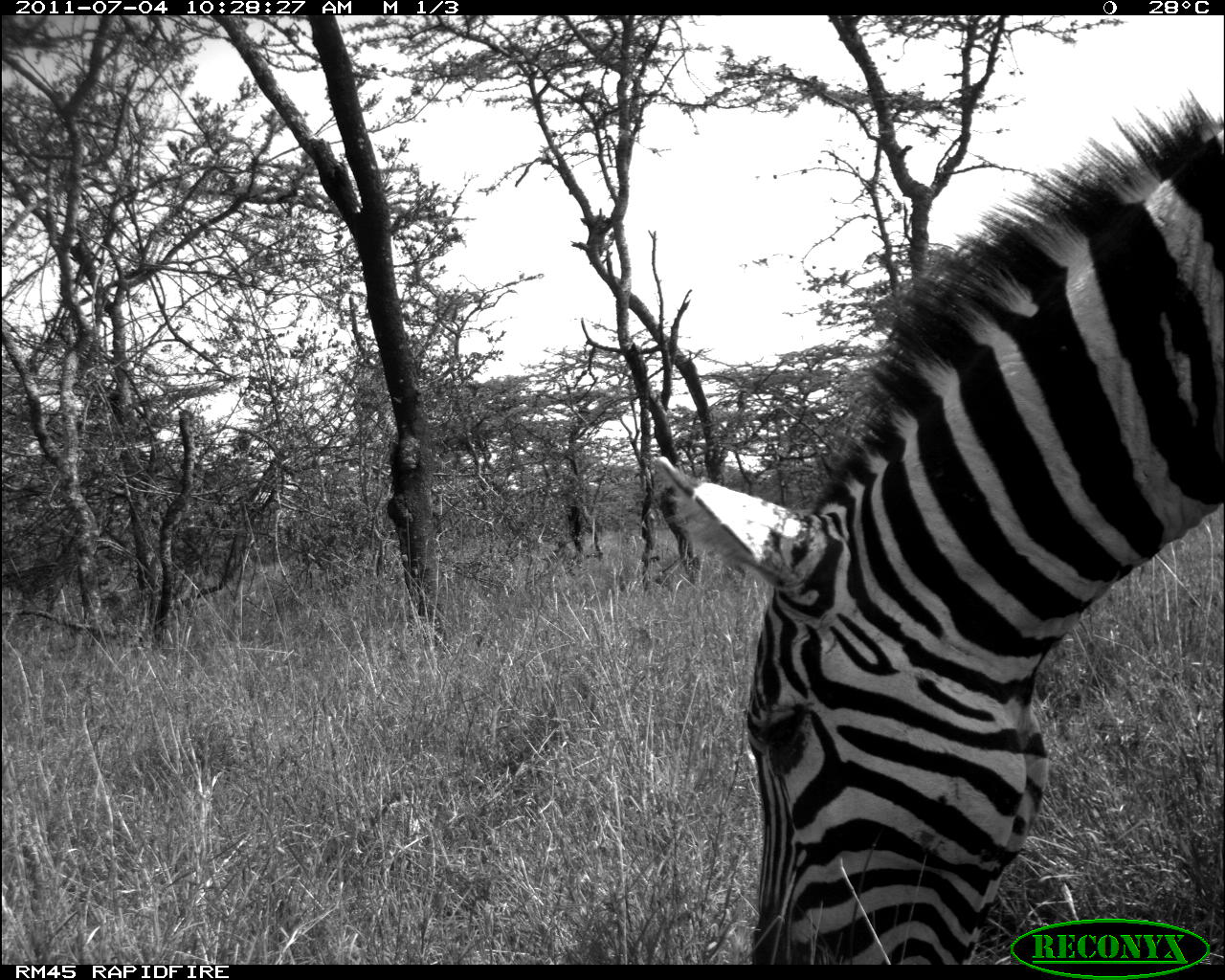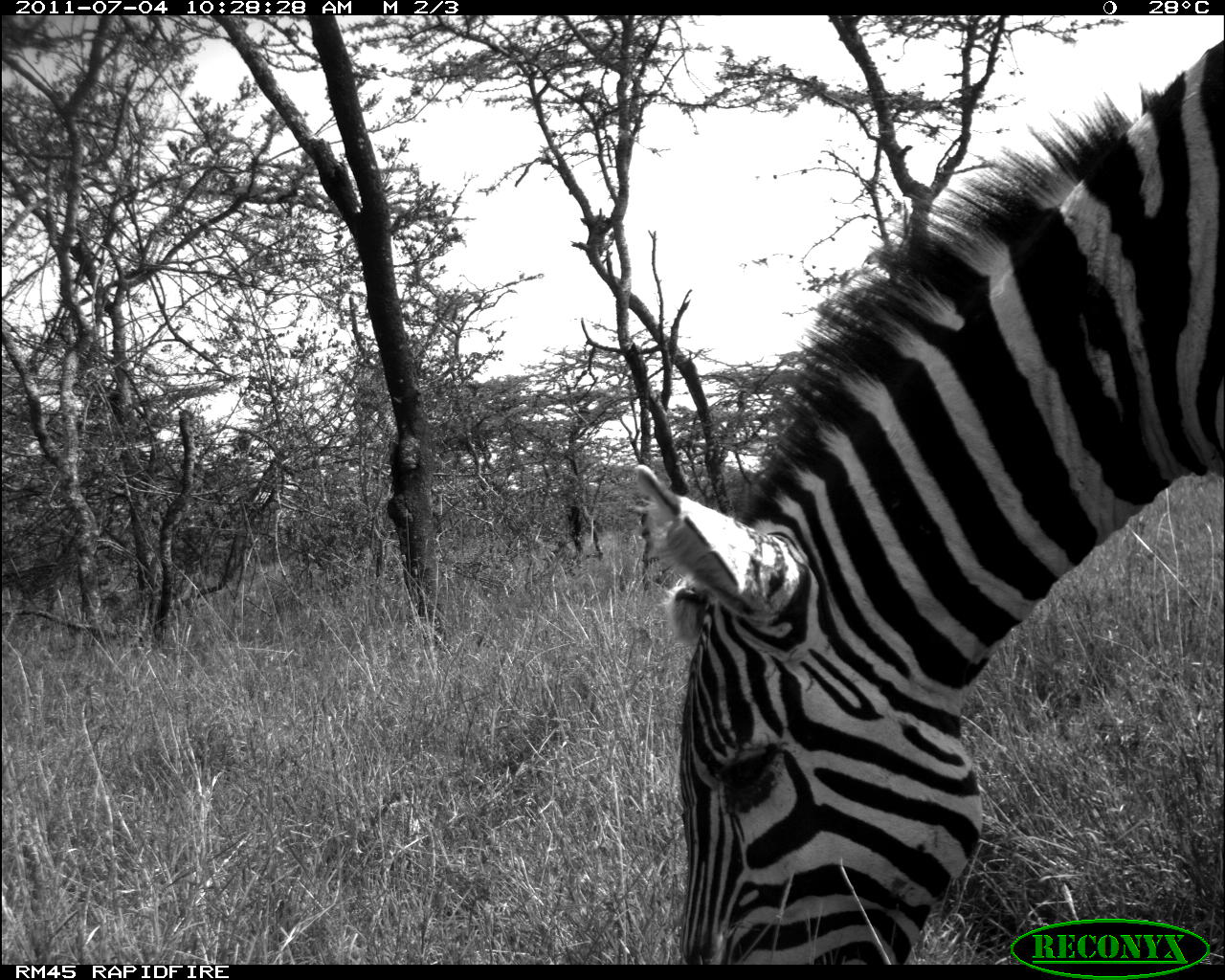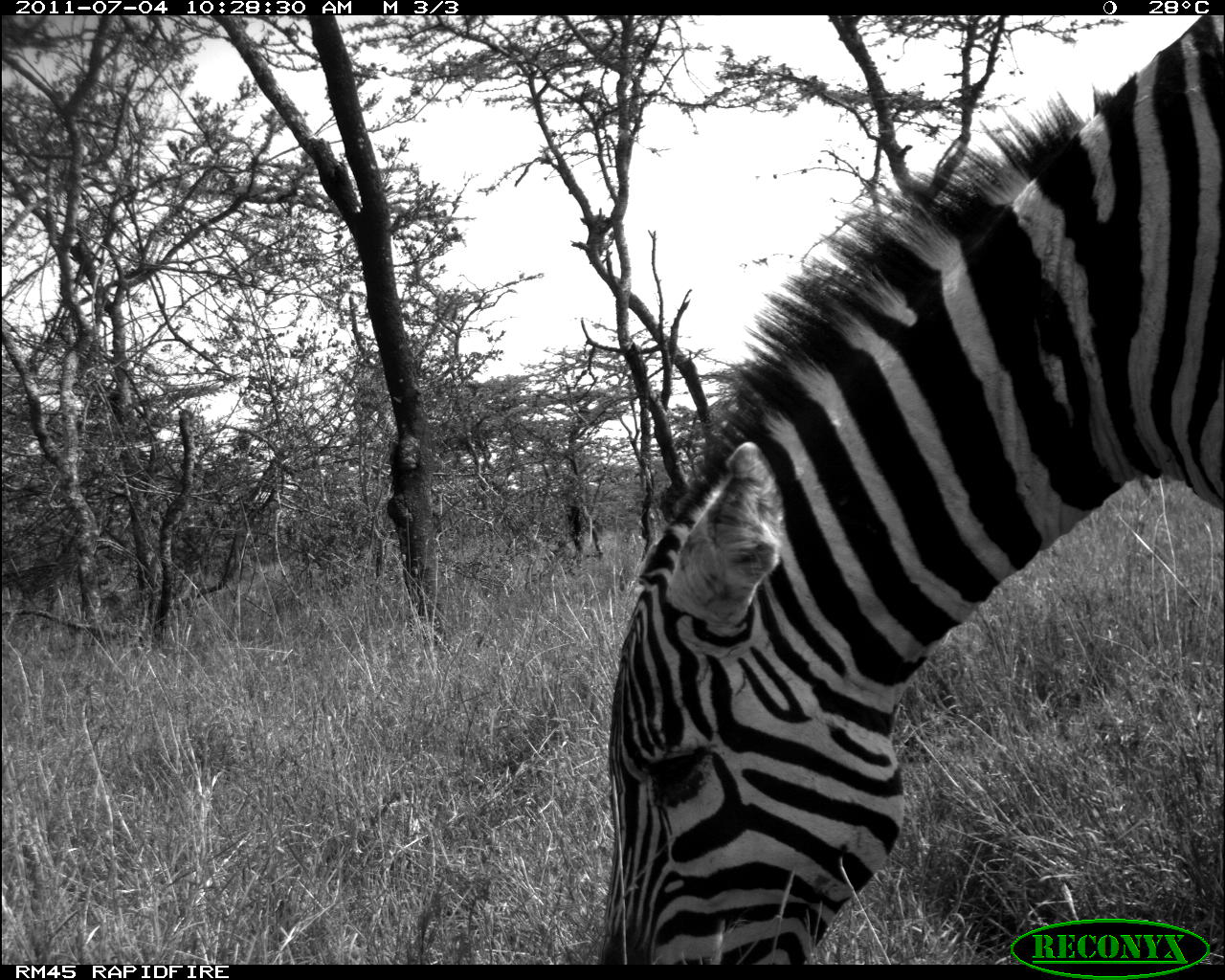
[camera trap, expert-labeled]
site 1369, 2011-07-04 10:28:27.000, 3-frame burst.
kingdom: Animalia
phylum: Chordata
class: Mammalia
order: Perissodactyla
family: Equidae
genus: Equus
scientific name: Equus quagga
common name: plains zebra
Equus quagga (plains zebra), count 1.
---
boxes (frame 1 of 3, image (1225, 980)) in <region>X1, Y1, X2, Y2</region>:
equus quagga: <region>655, 86, 1224, 964</region>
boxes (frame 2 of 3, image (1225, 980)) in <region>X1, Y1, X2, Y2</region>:
equus quagga: <region>633, 41, 1225, 966</region>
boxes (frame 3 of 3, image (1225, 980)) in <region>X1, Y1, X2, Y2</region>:
equus quagga: <region>585, 15, 1225, 965</region>